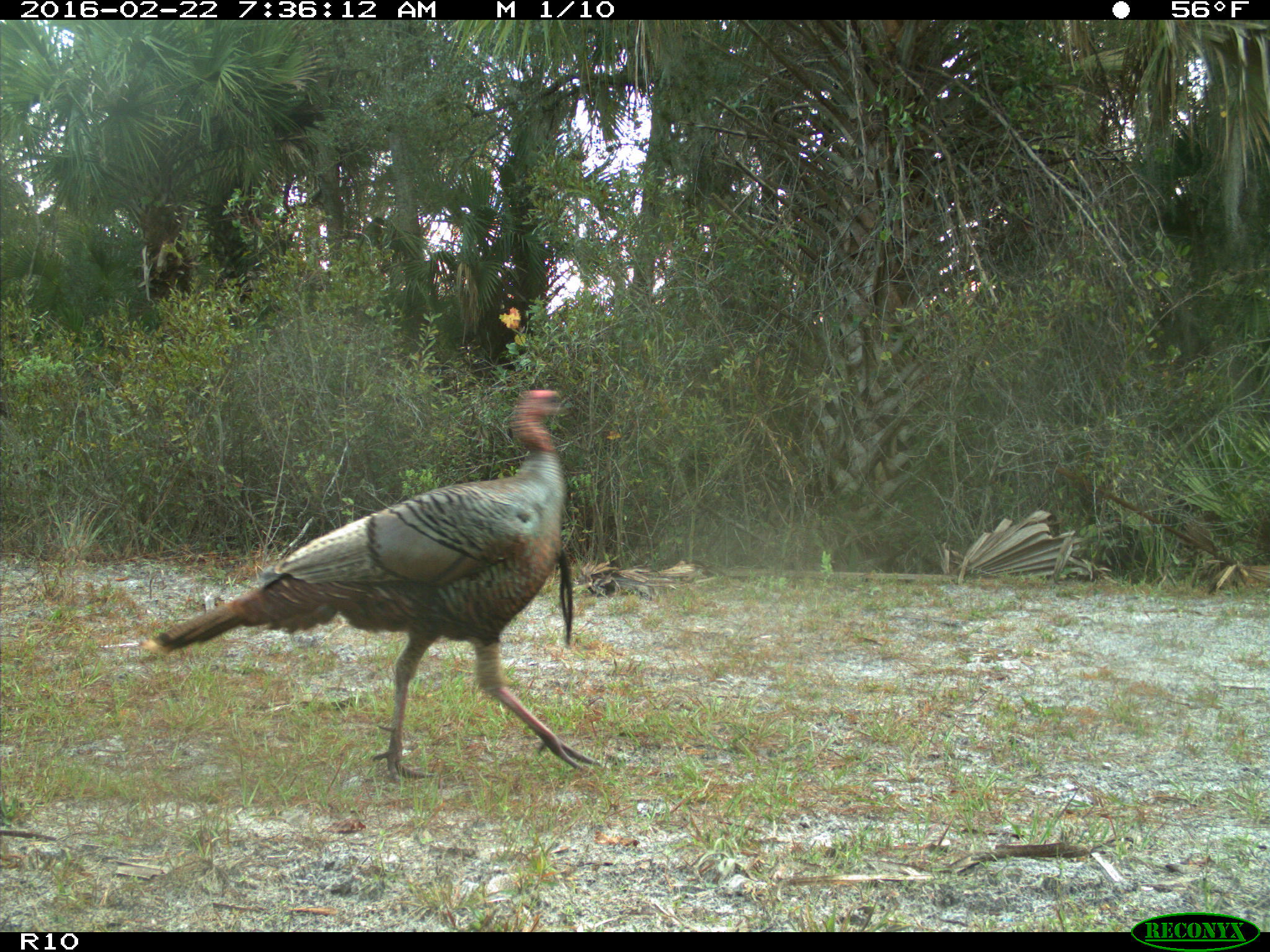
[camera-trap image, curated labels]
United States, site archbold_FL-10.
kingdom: Animalia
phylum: Chordata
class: Aves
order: Galliformes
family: Phasianidae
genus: Meleagris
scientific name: Meleagris gallopavo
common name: wild turkey